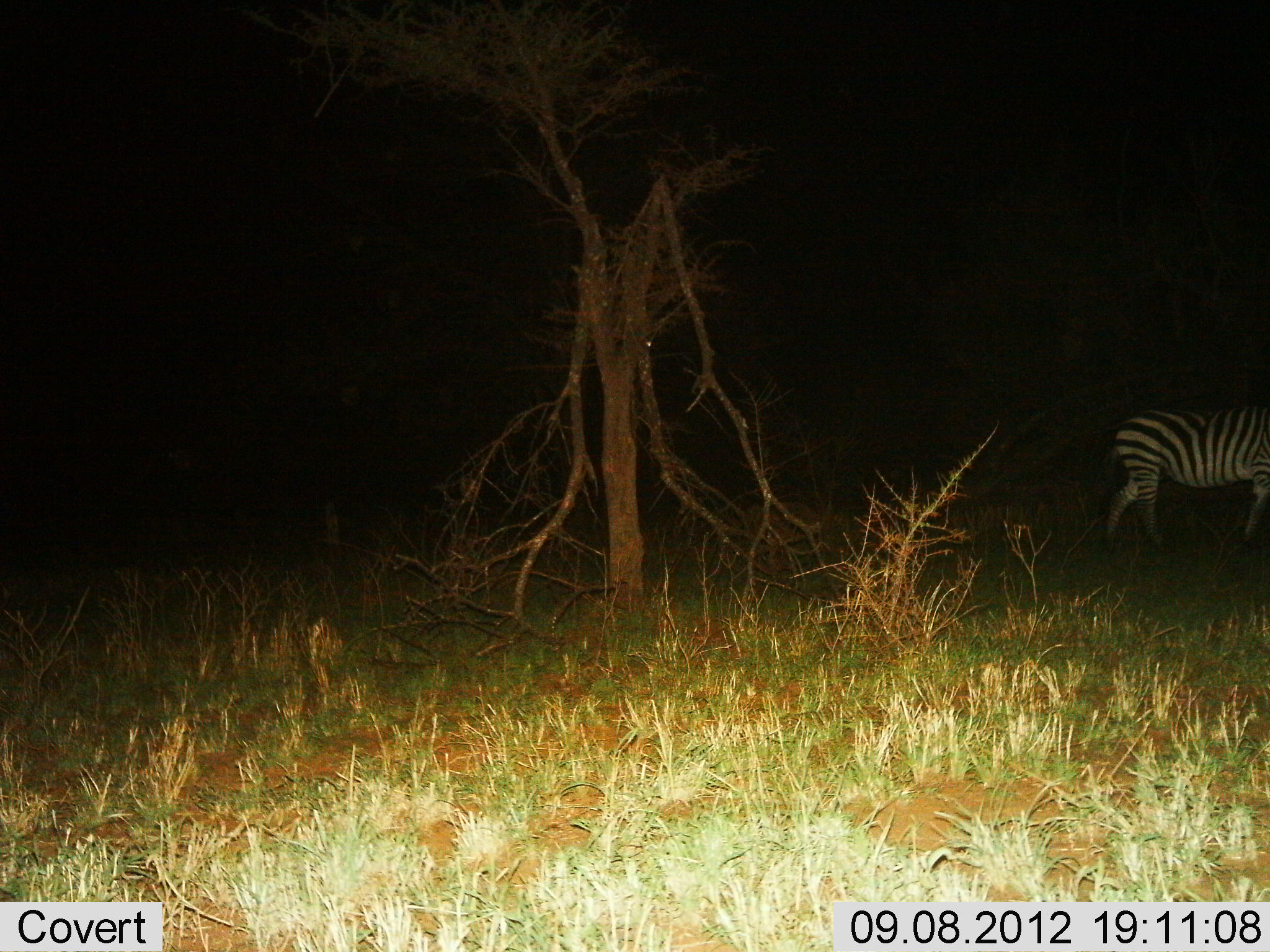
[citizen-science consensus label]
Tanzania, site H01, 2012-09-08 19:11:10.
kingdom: Animalia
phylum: Chordata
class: Mammalia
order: Perissodactyla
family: Equidae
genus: Equus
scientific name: Equus quagga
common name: plains zebra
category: zebra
Zebra (plains zebra) (Equus quagga), count 1. Behavior (volunteer vote fractions): standing 10%, resting 0%, moving 90%, interacting 0%. Young present (vote fraction): 0%. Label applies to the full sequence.